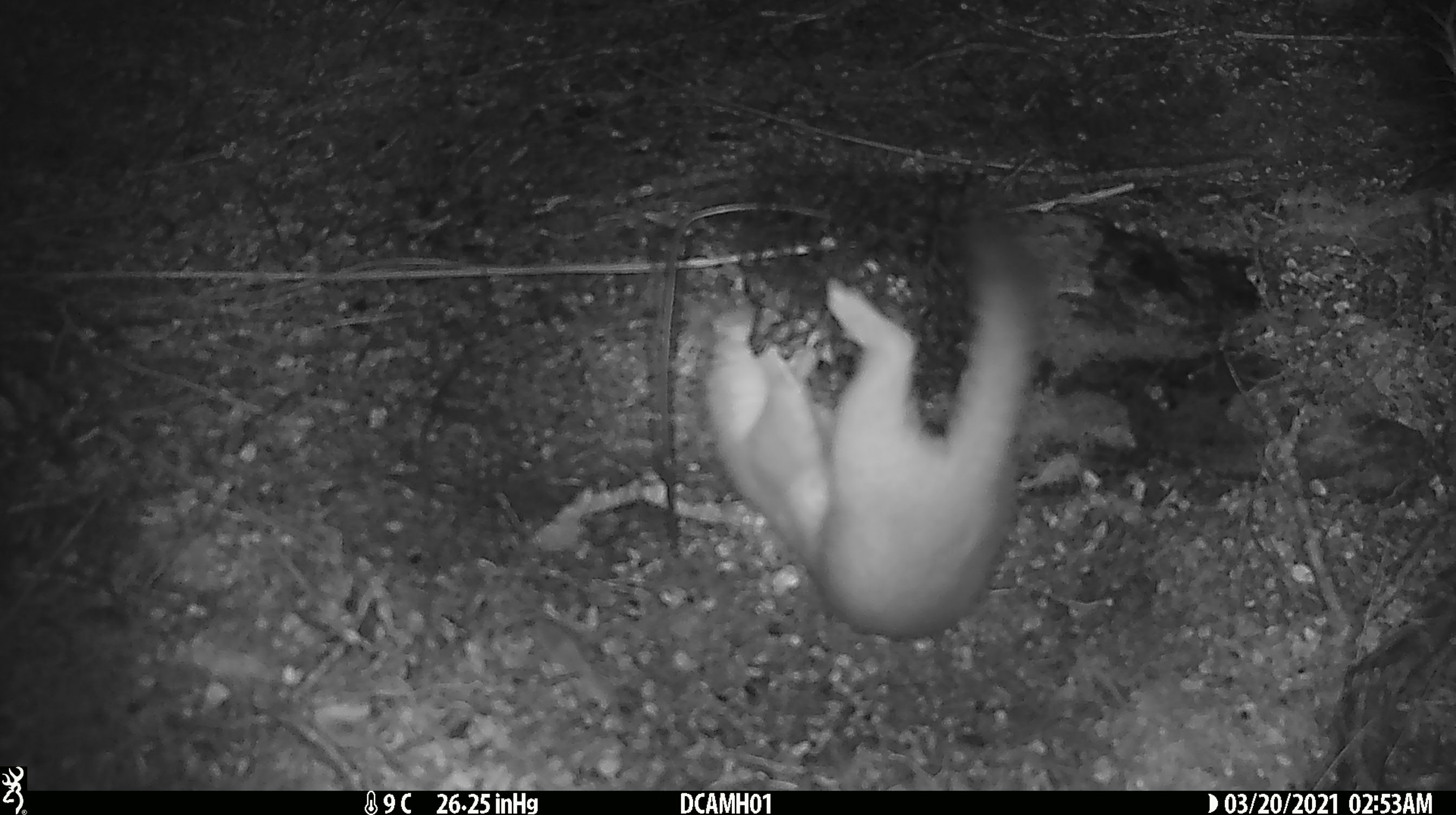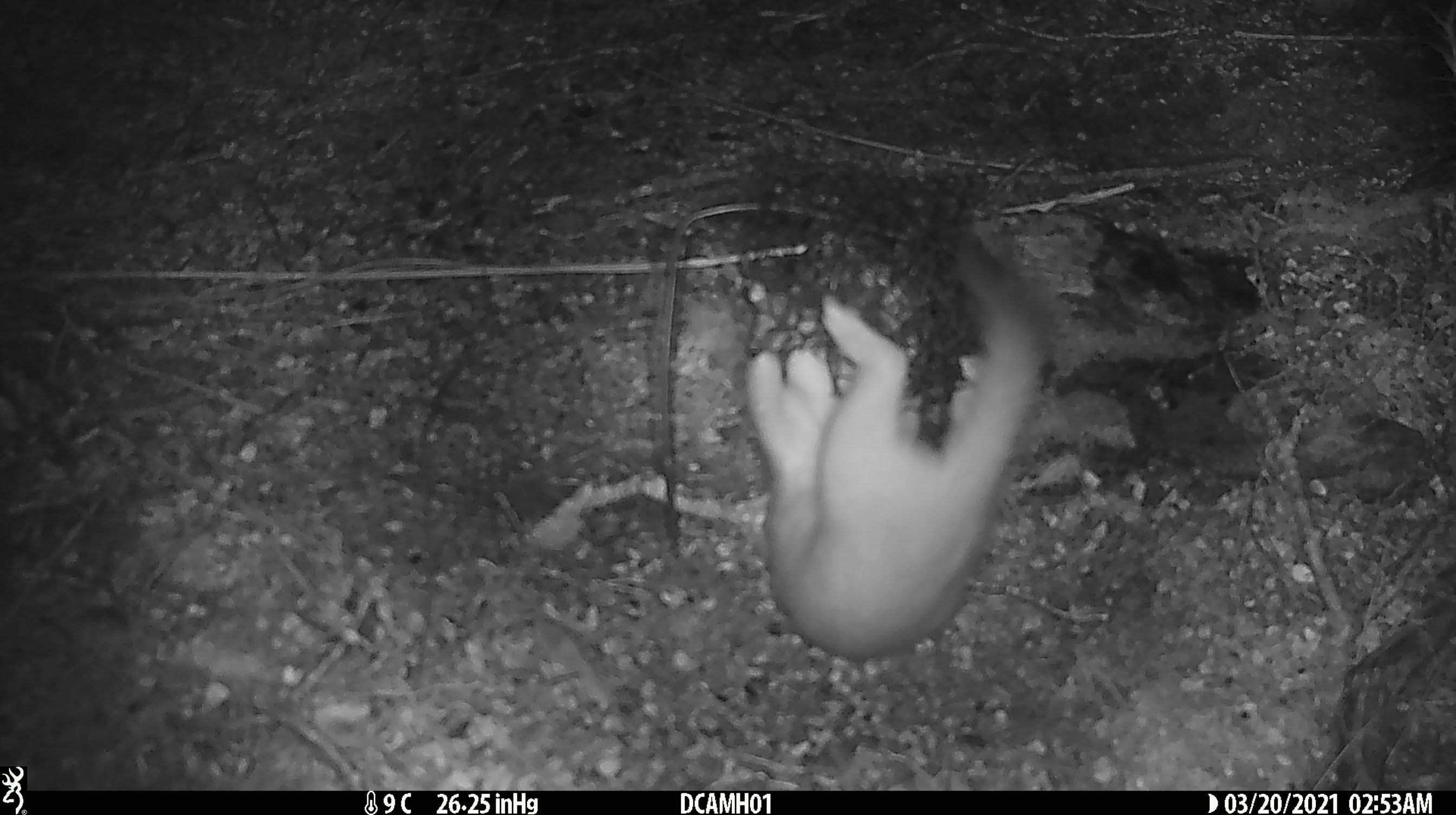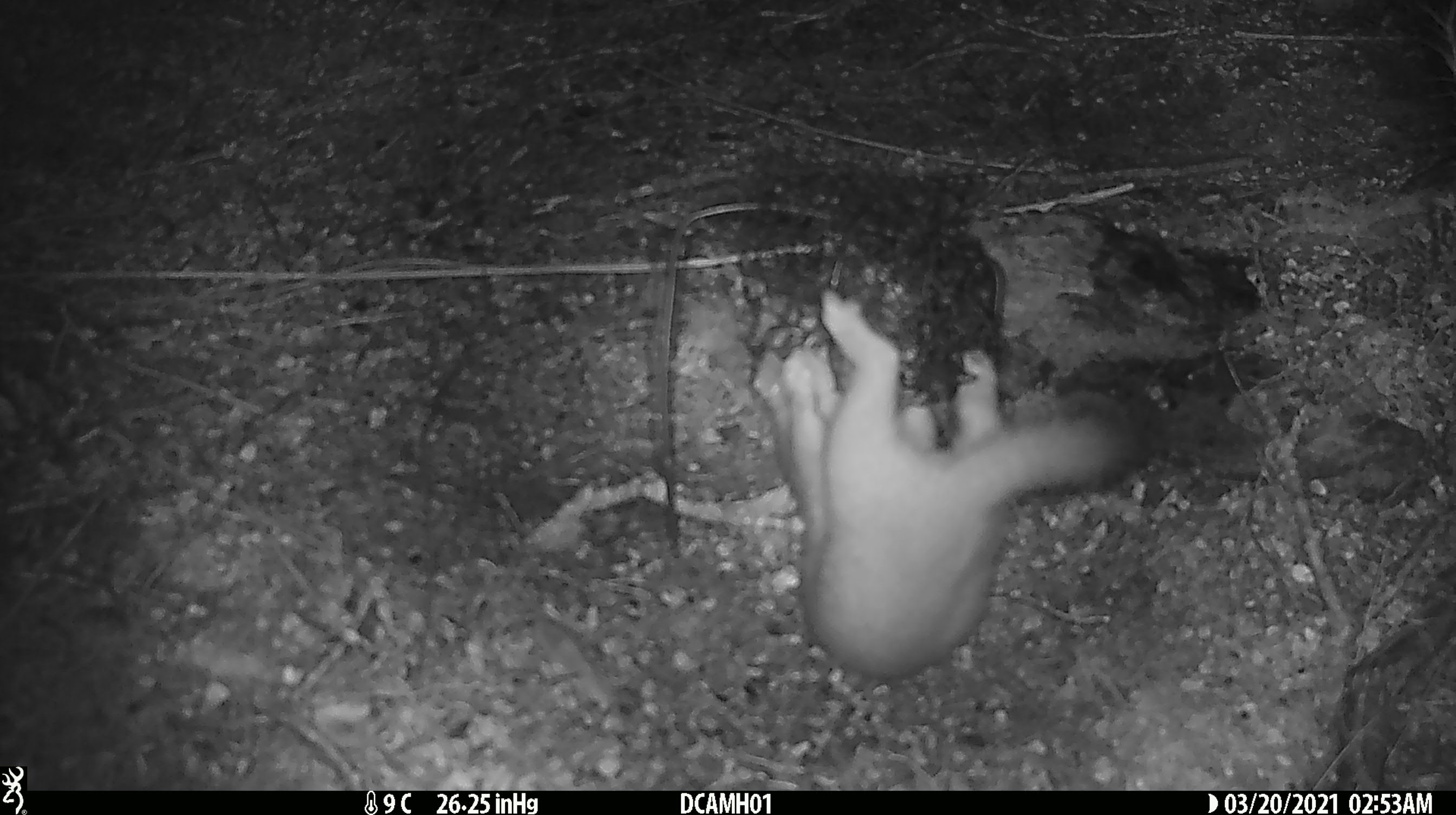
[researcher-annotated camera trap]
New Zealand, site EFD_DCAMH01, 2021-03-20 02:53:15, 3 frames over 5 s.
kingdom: Animalia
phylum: Chordata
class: Mammalia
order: Carnivora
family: Mustelidae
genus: Mustela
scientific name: Mustela erminea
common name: stoat